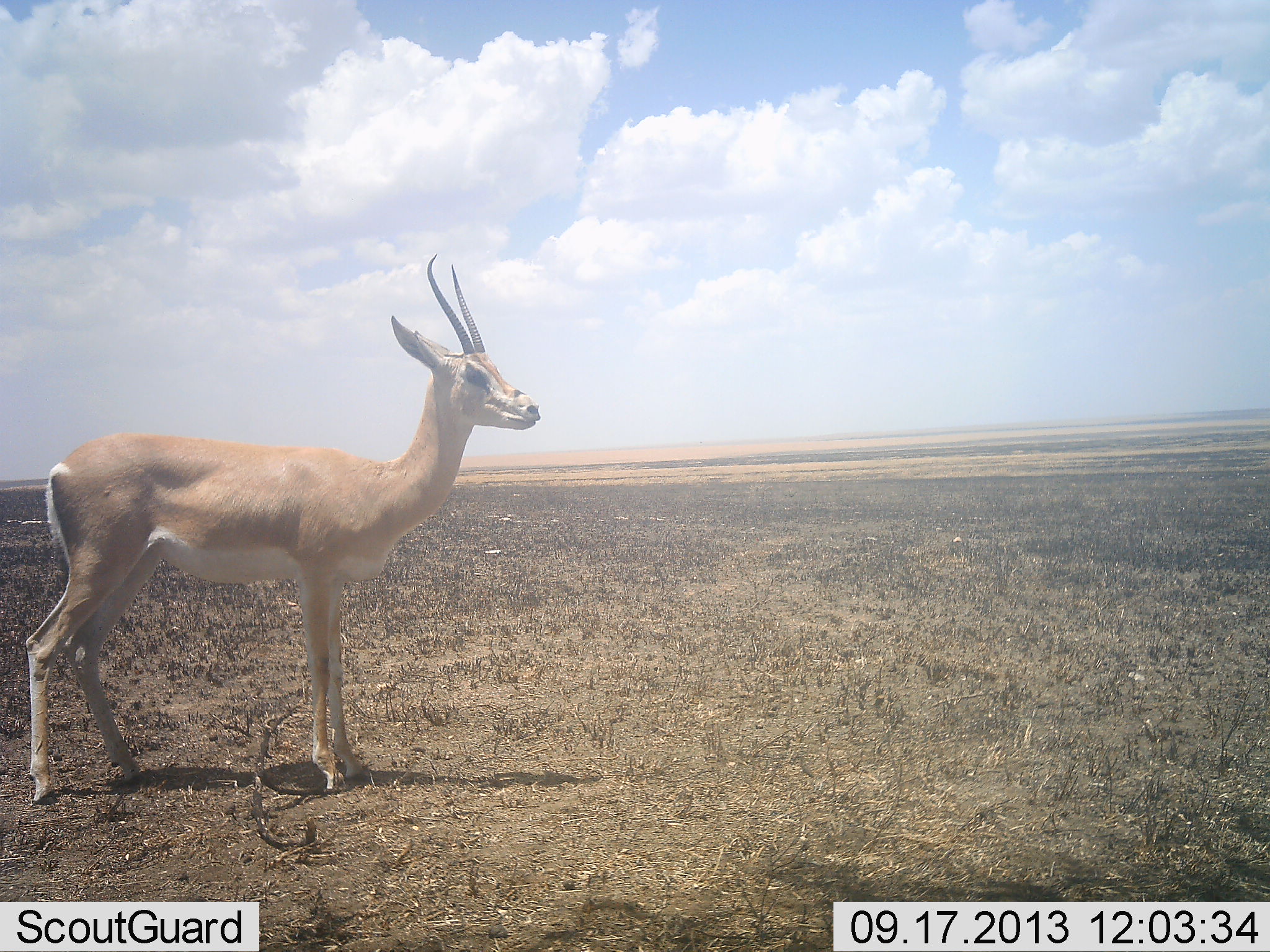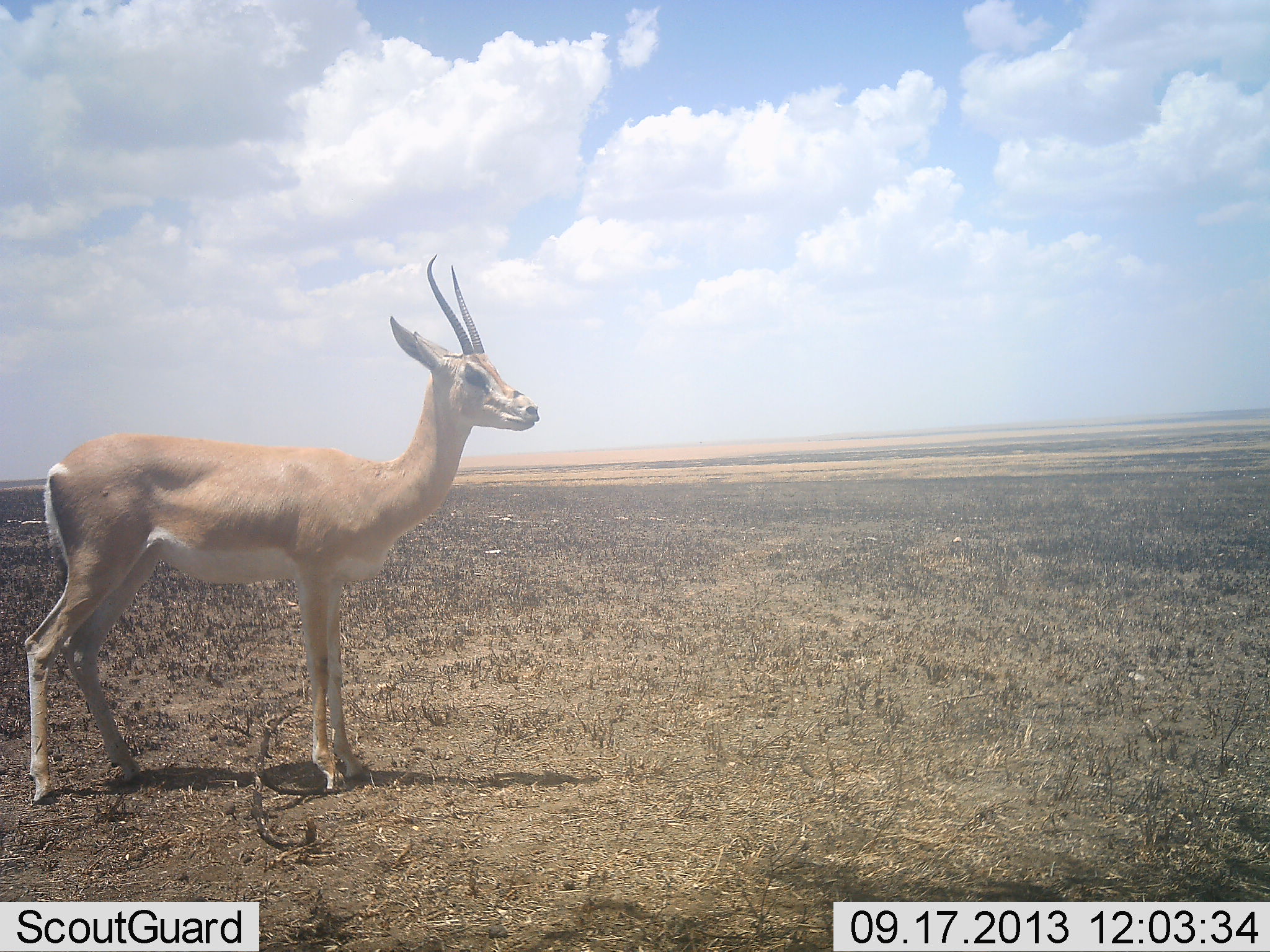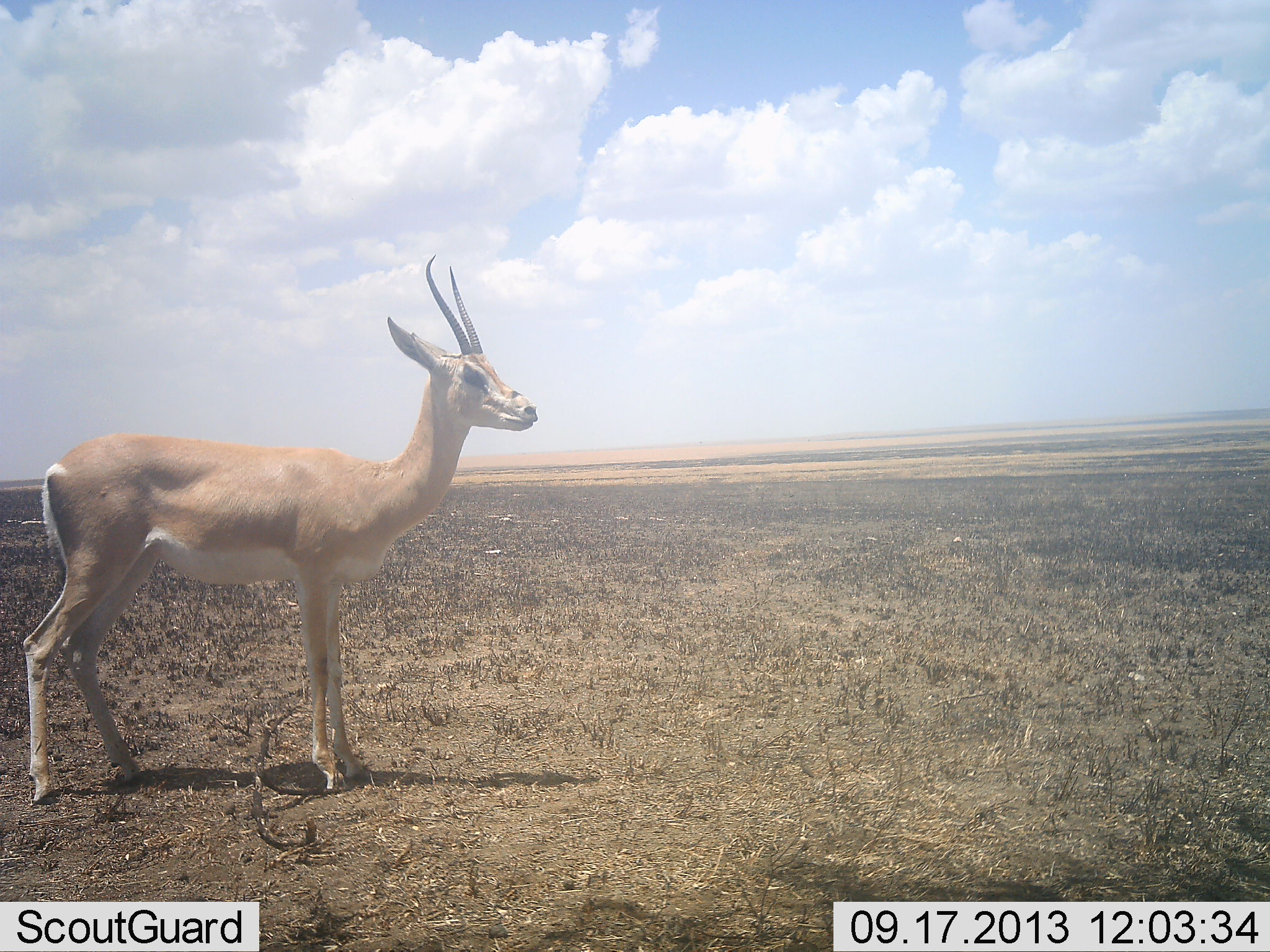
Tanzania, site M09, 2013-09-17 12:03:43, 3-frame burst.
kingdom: Animalia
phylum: Chordata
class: Mammalia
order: Artiodactyla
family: Bovidae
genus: Nanger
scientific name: Nanger granti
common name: grant's gazelle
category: gazellegrants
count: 1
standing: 100%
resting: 0%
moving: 10%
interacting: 0%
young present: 0%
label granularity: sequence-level